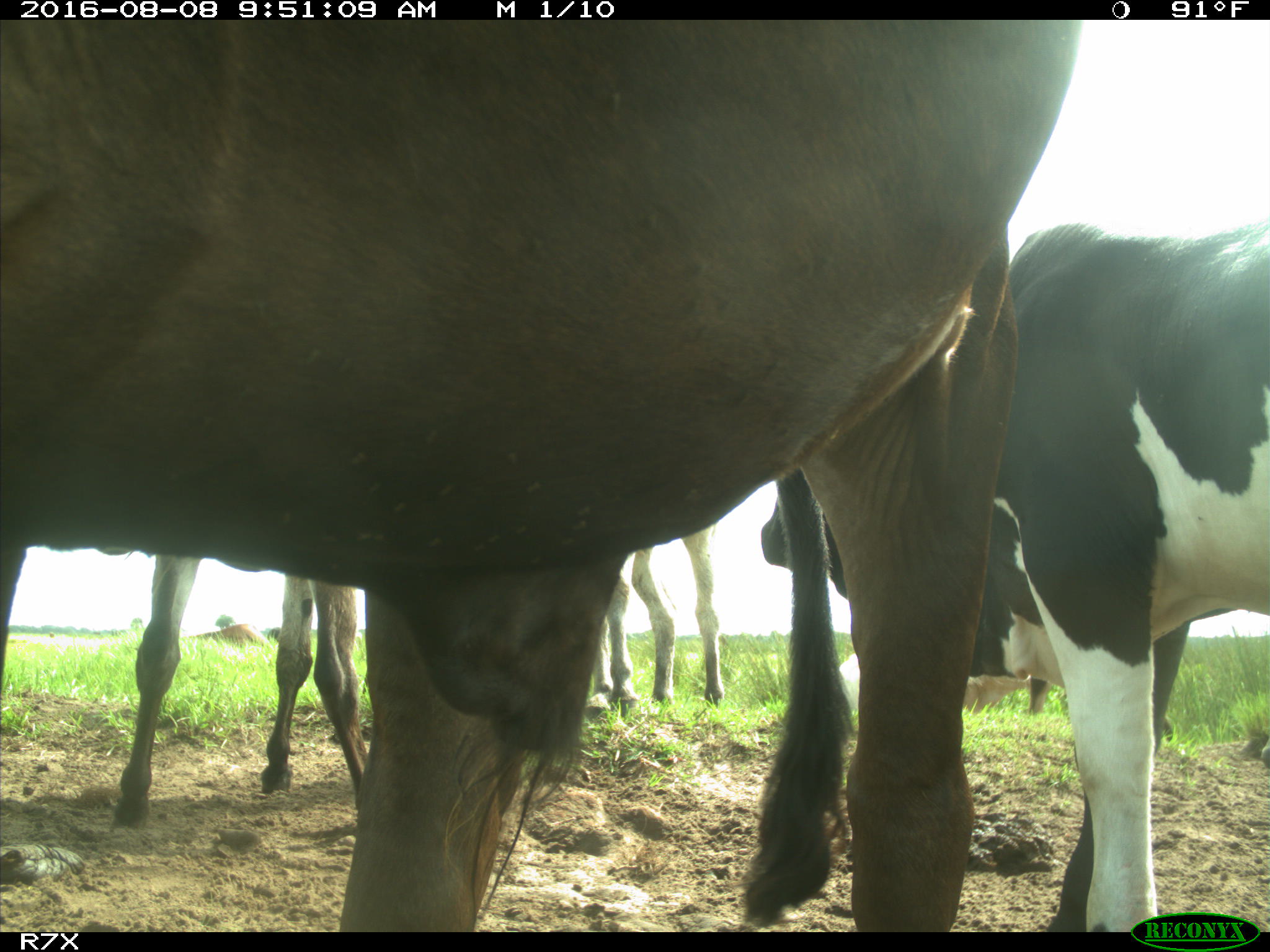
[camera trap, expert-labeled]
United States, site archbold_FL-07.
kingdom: Animalia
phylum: Chordata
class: Mammalia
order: Artiodactyla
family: Bovidae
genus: Bos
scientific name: Bos taurus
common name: domestic cow